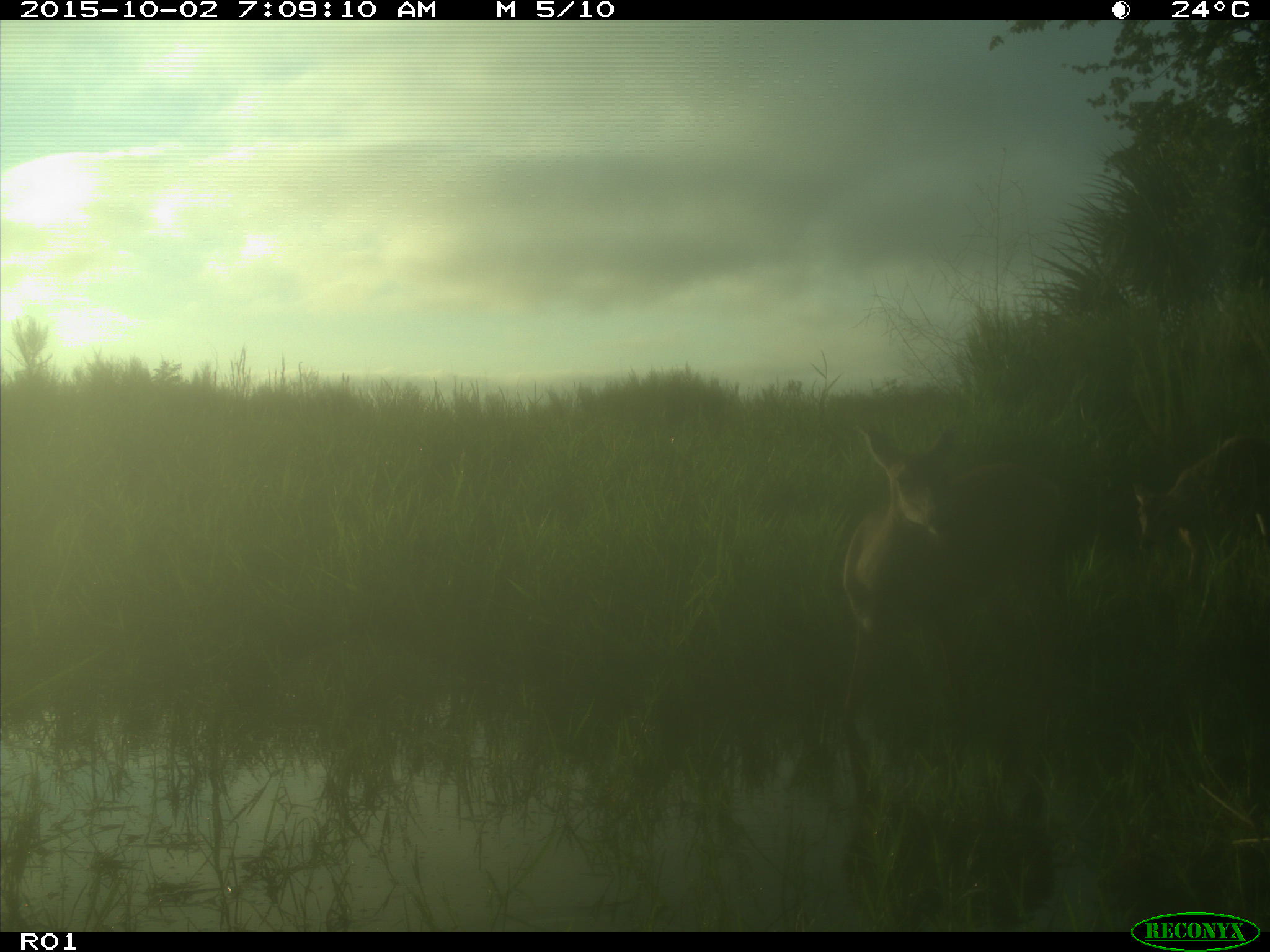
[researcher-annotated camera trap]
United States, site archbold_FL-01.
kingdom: Animalia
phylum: Chordata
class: Mammalia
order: Artiodactyla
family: Cervidae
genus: Odocoileus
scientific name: Odocoileus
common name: deer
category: unidentified deer